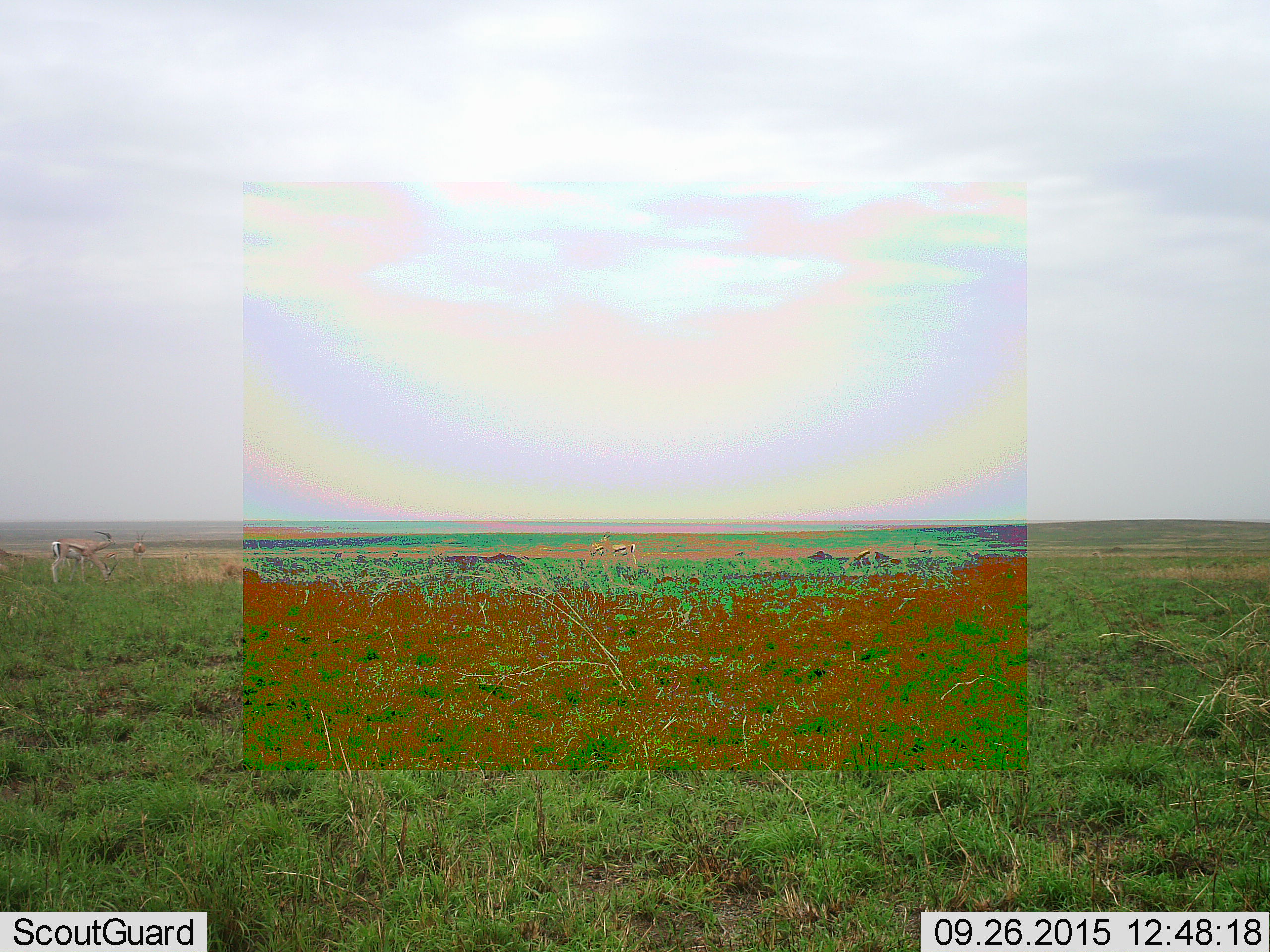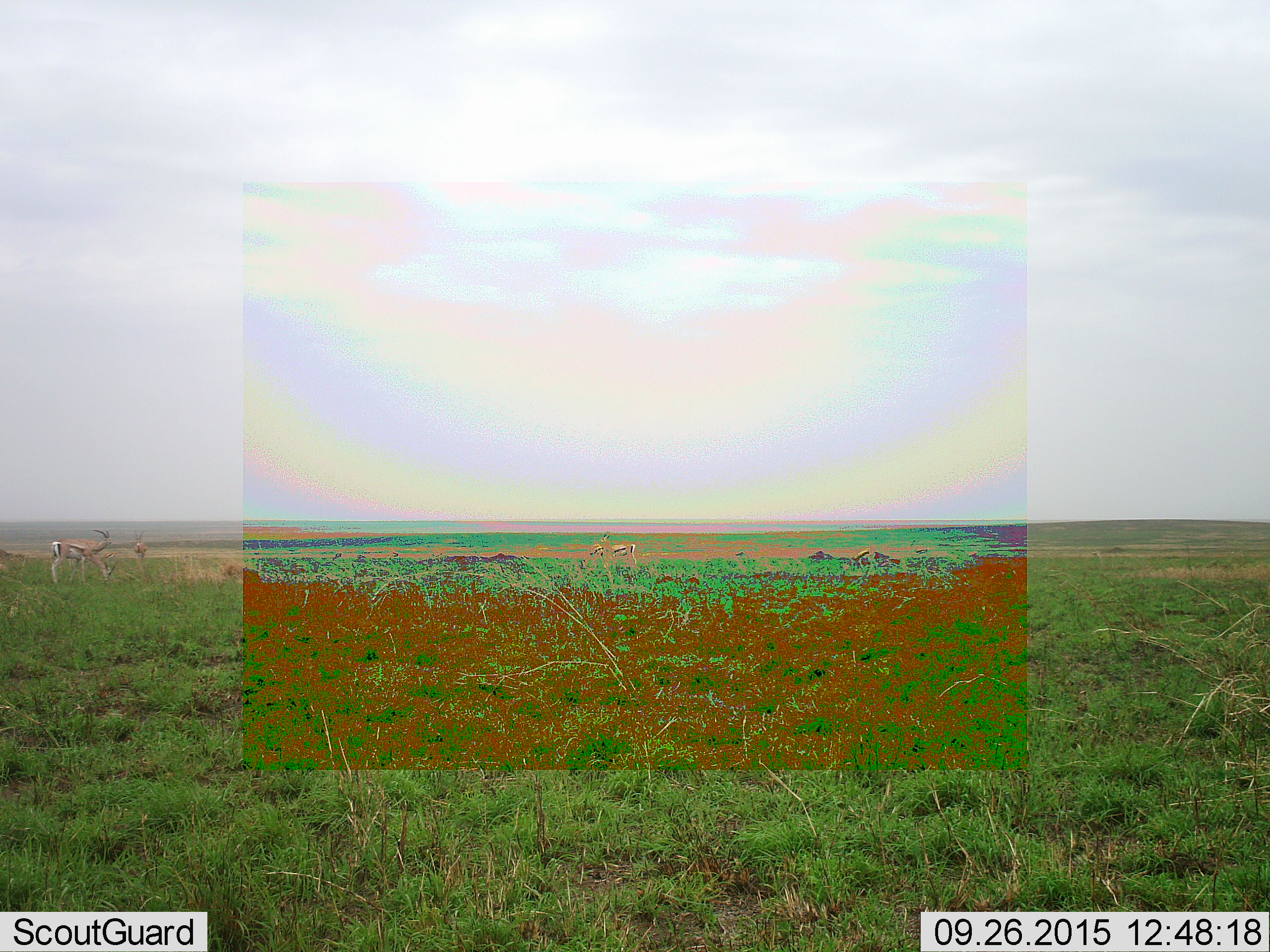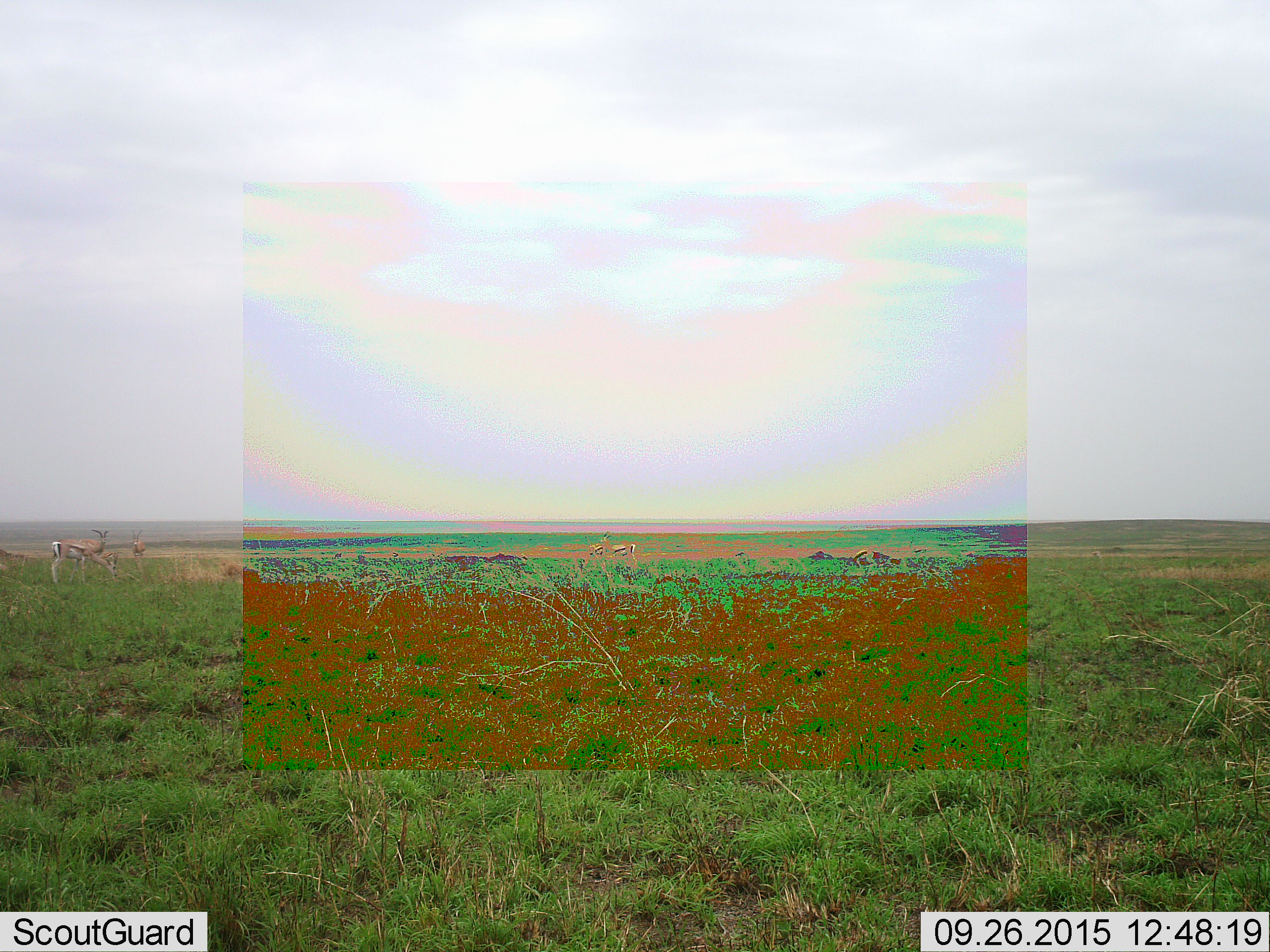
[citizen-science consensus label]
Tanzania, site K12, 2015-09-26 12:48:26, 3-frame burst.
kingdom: Animalia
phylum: Chordata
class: Mammalia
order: Artiodactyla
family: Bovidae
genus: Eudorcas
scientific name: Eudorcas thomsonii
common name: thomson's gazelle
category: gazellethomsons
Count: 5.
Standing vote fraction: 100%.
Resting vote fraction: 0%.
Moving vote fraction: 17%.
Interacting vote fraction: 0%.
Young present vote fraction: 0%.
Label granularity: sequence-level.